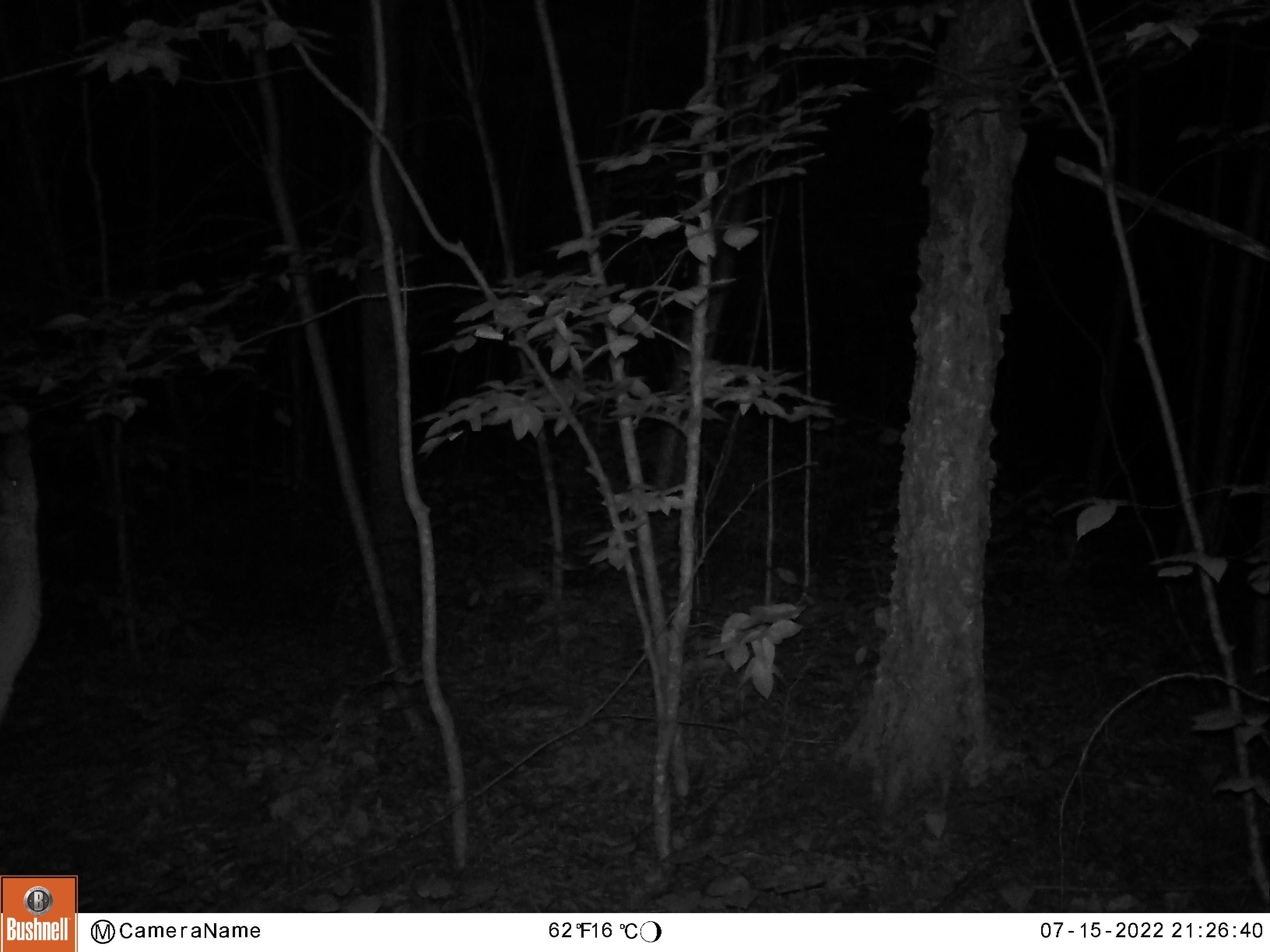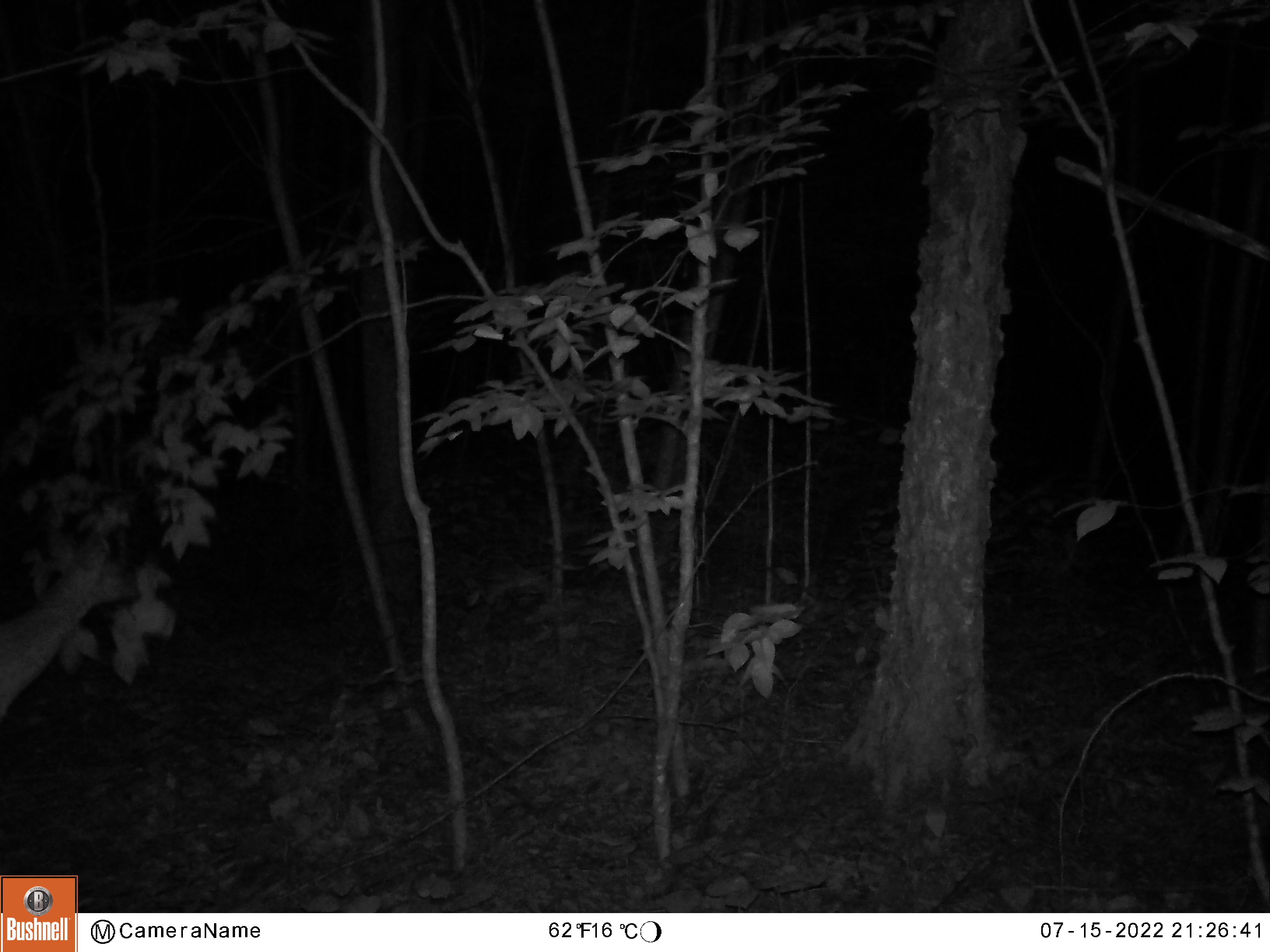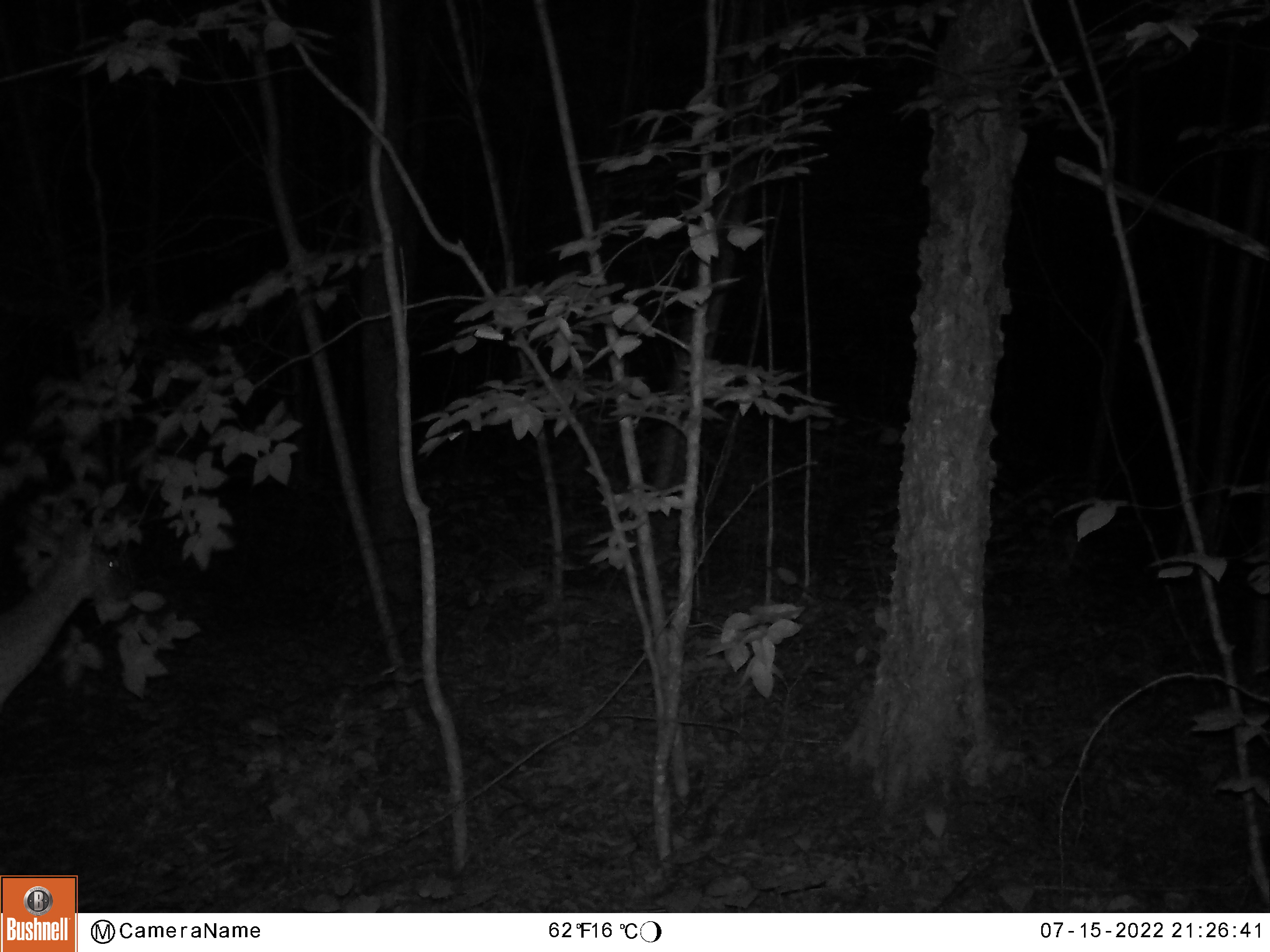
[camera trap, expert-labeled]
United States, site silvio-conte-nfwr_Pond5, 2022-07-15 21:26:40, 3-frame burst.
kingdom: Animalia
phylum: Chordata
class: Mammalia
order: Artiodactyla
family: Cervidae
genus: Odocoileus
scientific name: Odocoileus virginianus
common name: white-tailed deer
White-tailed deer (Odocoileus virginianus).